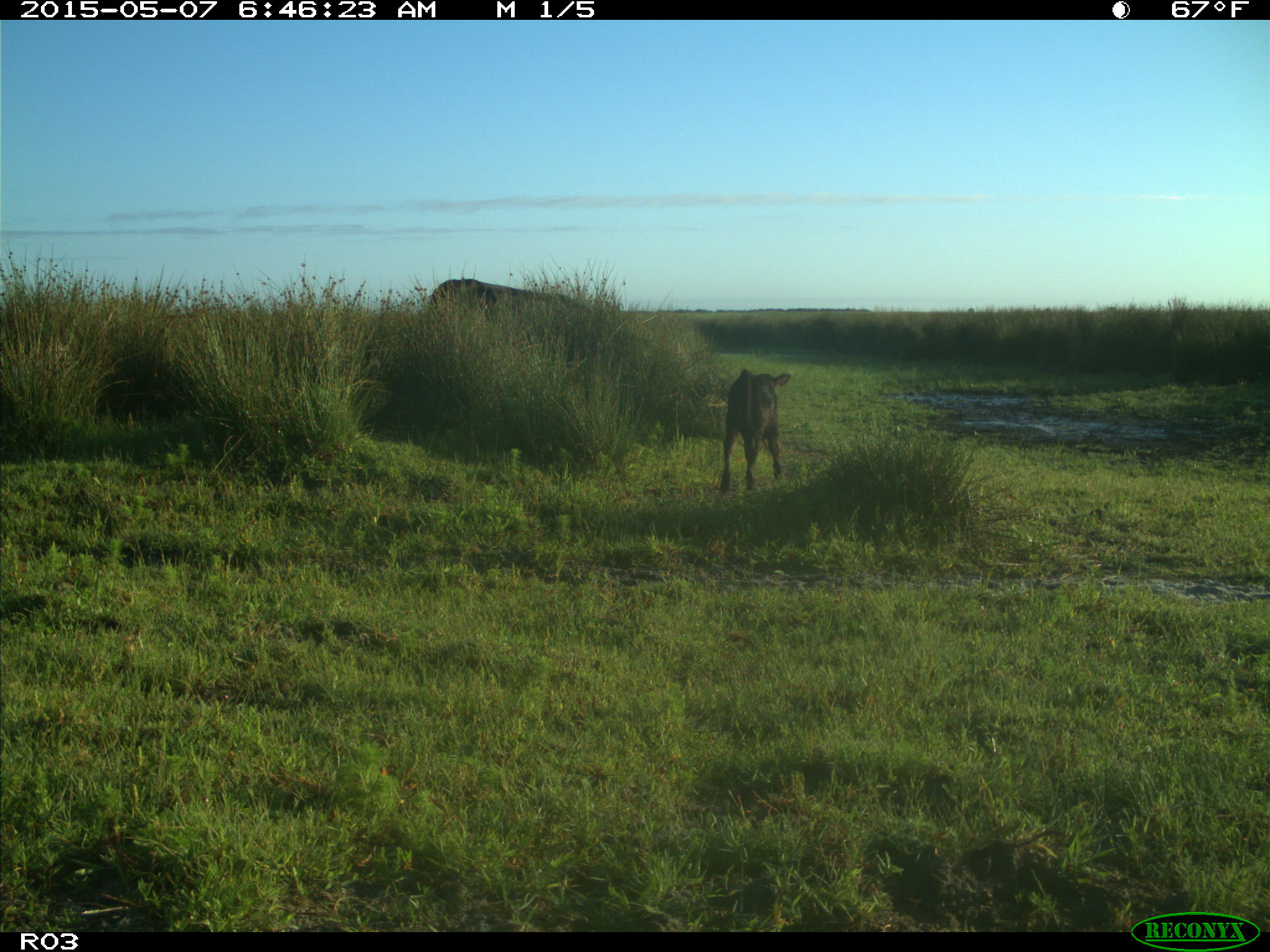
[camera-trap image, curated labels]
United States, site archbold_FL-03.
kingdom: Animalia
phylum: Chordata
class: Mammalia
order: Artiodactyla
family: Bovidae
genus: Bos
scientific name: Bos taurus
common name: domestic cow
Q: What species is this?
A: Bos taurus (domestic cow).